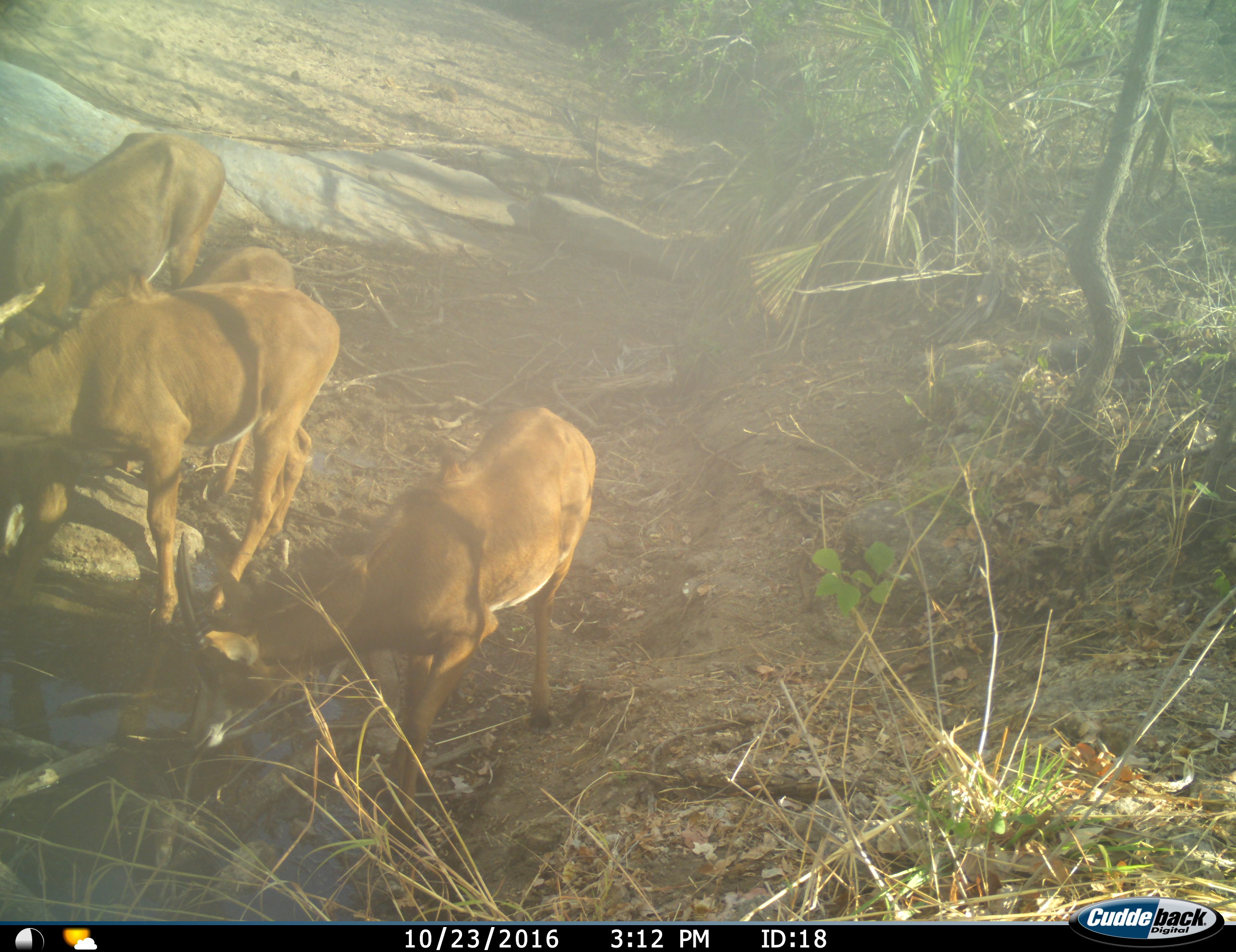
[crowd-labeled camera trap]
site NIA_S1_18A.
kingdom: Animalia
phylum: Chordata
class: Mammalia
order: Artiodactyla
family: Bovidae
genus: Hippotragus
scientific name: Hippotragus niger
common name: sable antelope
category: sable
Sable (sable antelope) (Hippotragus niger), count 4. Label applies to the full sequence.